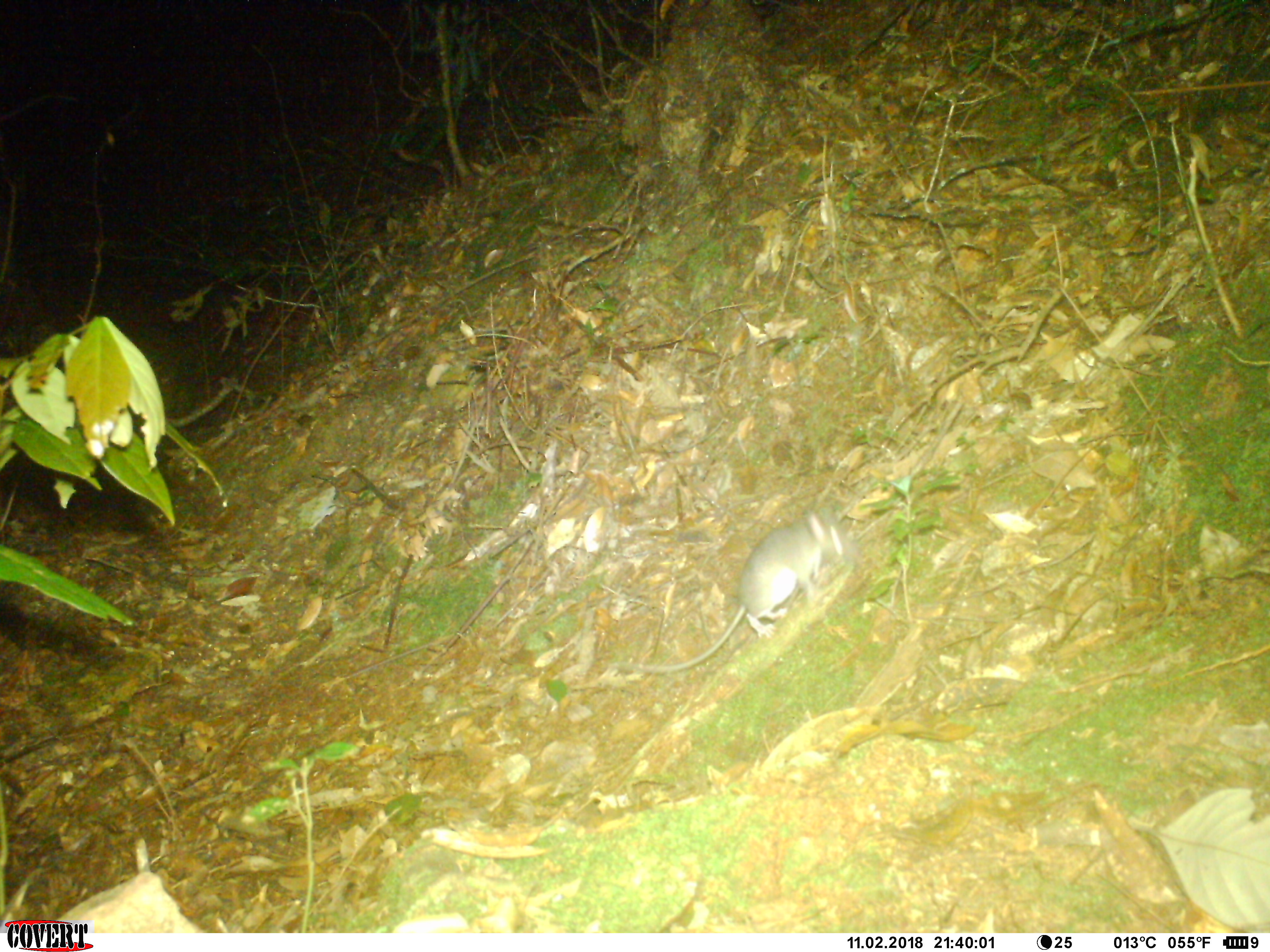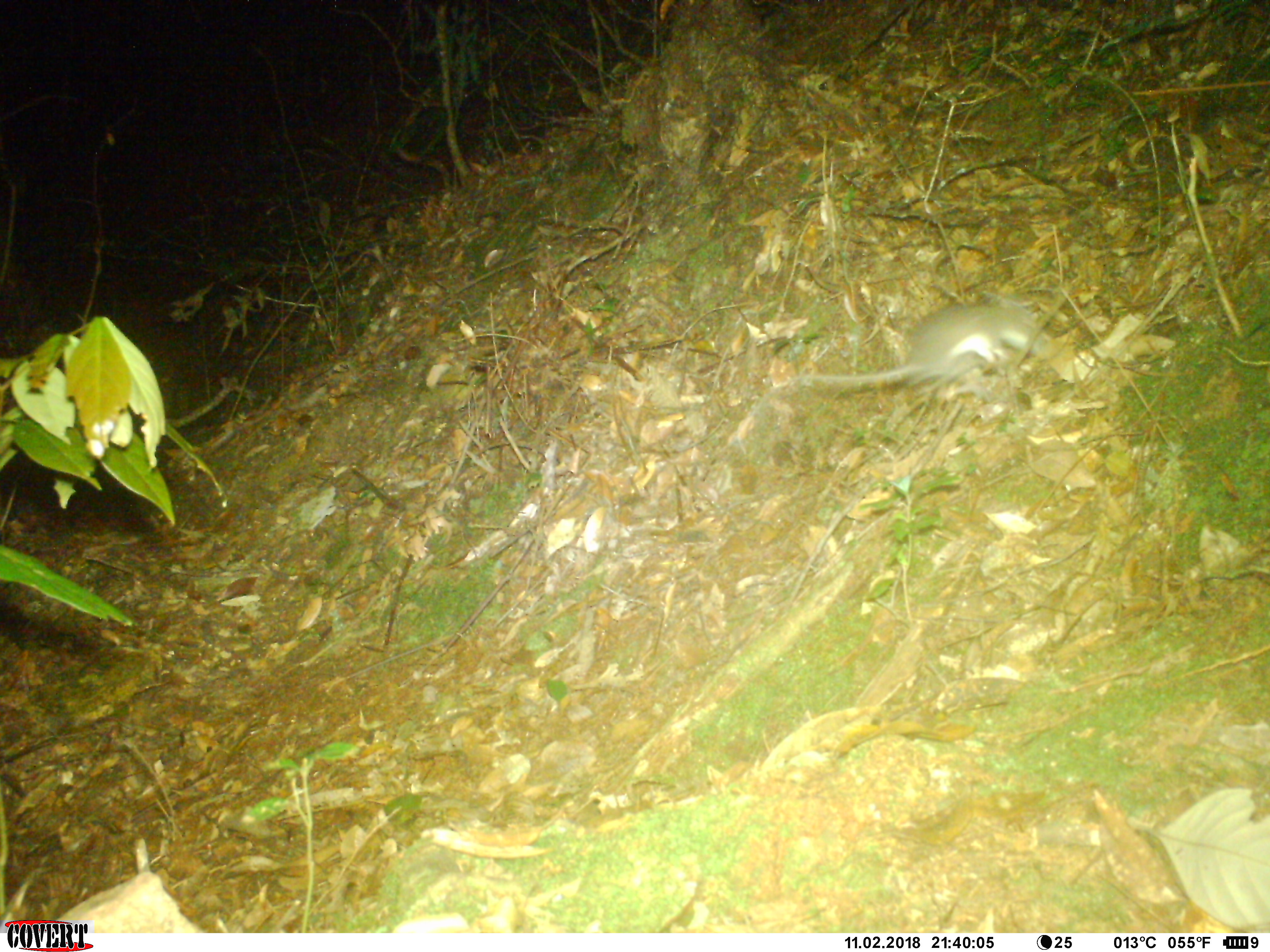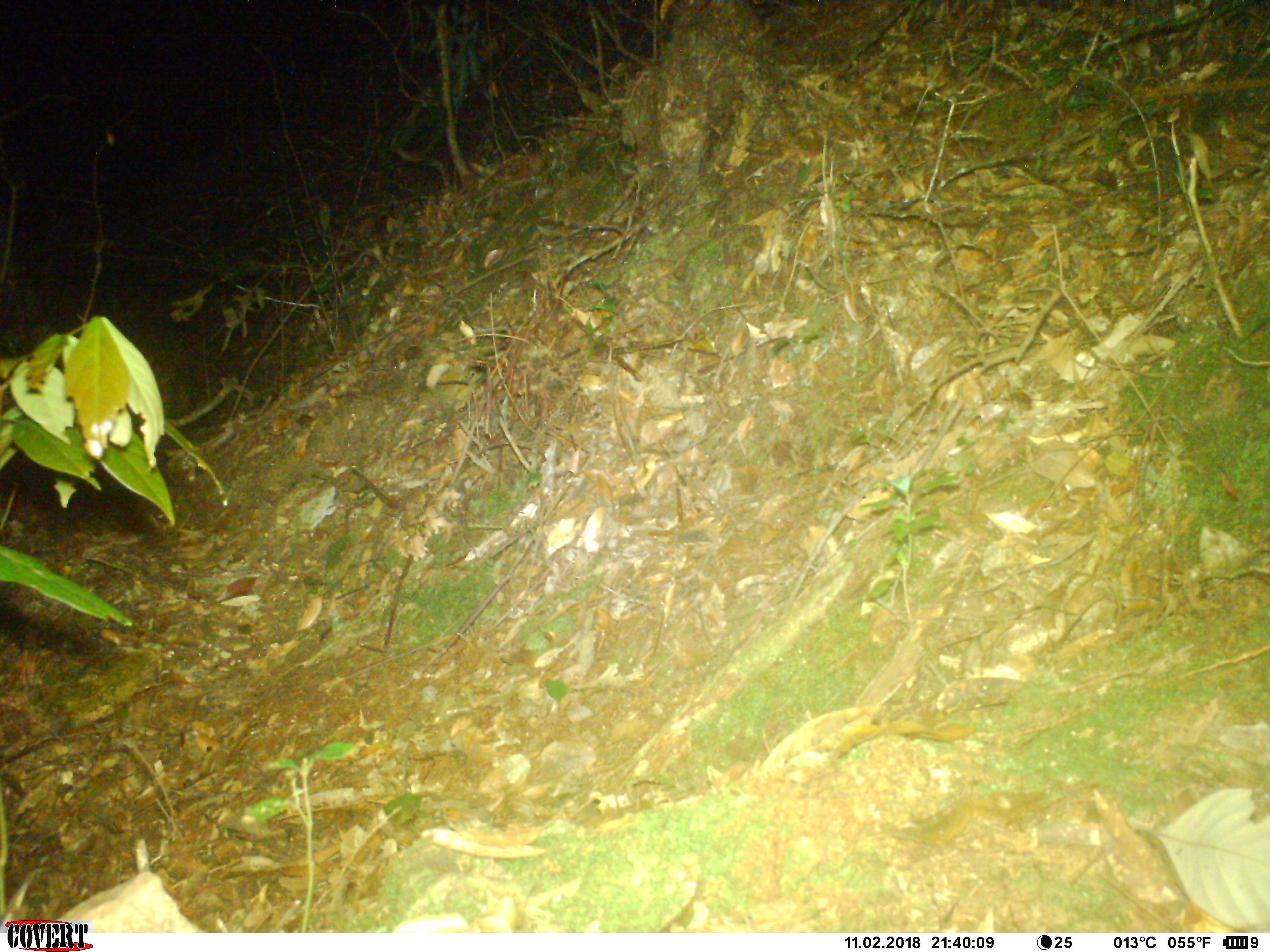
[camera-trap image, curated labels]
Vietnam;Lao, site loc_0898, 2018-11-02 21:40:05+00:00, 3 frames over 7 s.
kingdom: Animalia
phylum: Chordata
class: Mammalia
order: Rodentia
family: Muridae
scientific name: Muridae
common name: old-world mice and rats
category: unidentified murid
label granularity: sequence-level